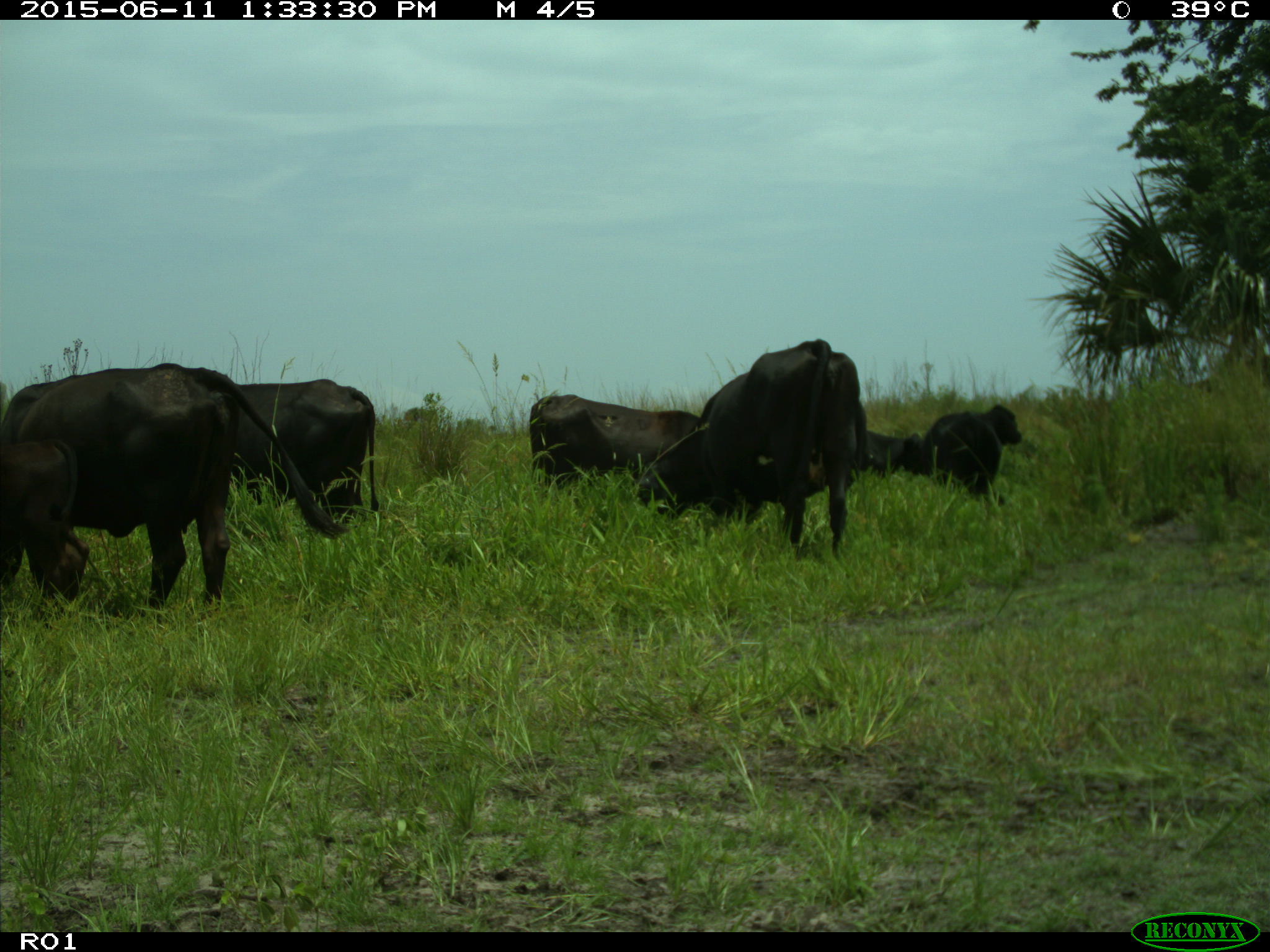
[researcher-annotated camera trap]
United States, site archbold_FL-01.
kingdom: Animalia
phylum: Chordata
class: Mammalia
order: Artiodactyla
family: Bovidae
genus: Bos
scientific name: Bos taurus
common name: domestic cow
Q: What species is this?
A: Bos taurus (domestic cow).